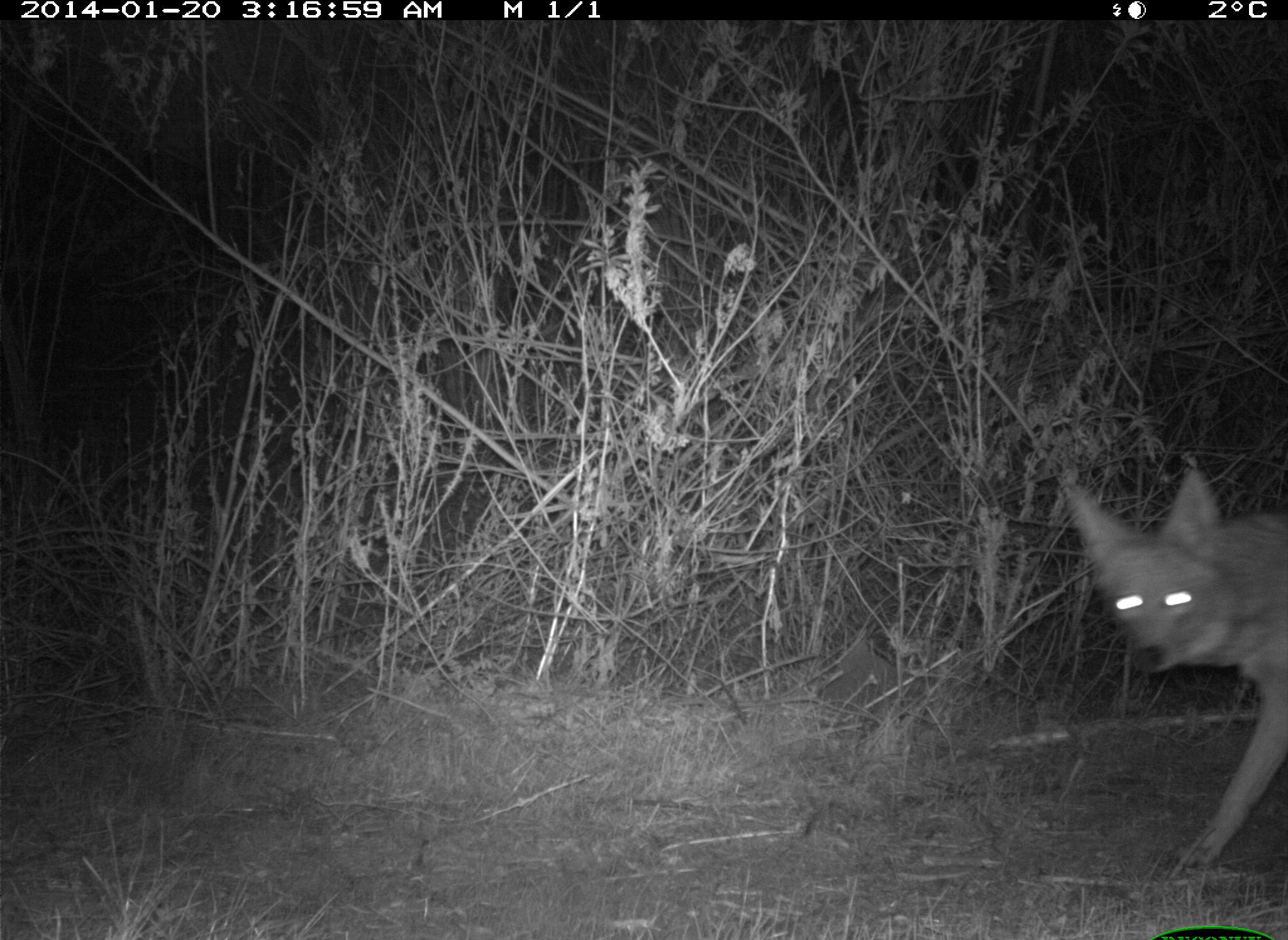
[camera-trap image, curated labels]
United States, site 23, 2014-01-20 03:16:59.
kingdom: Animalia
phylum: Chordata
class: Mammalia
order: Carnivora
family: Canidae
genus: Canis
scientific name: Canis latrans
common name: coyote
Coyote (Canis latrans).